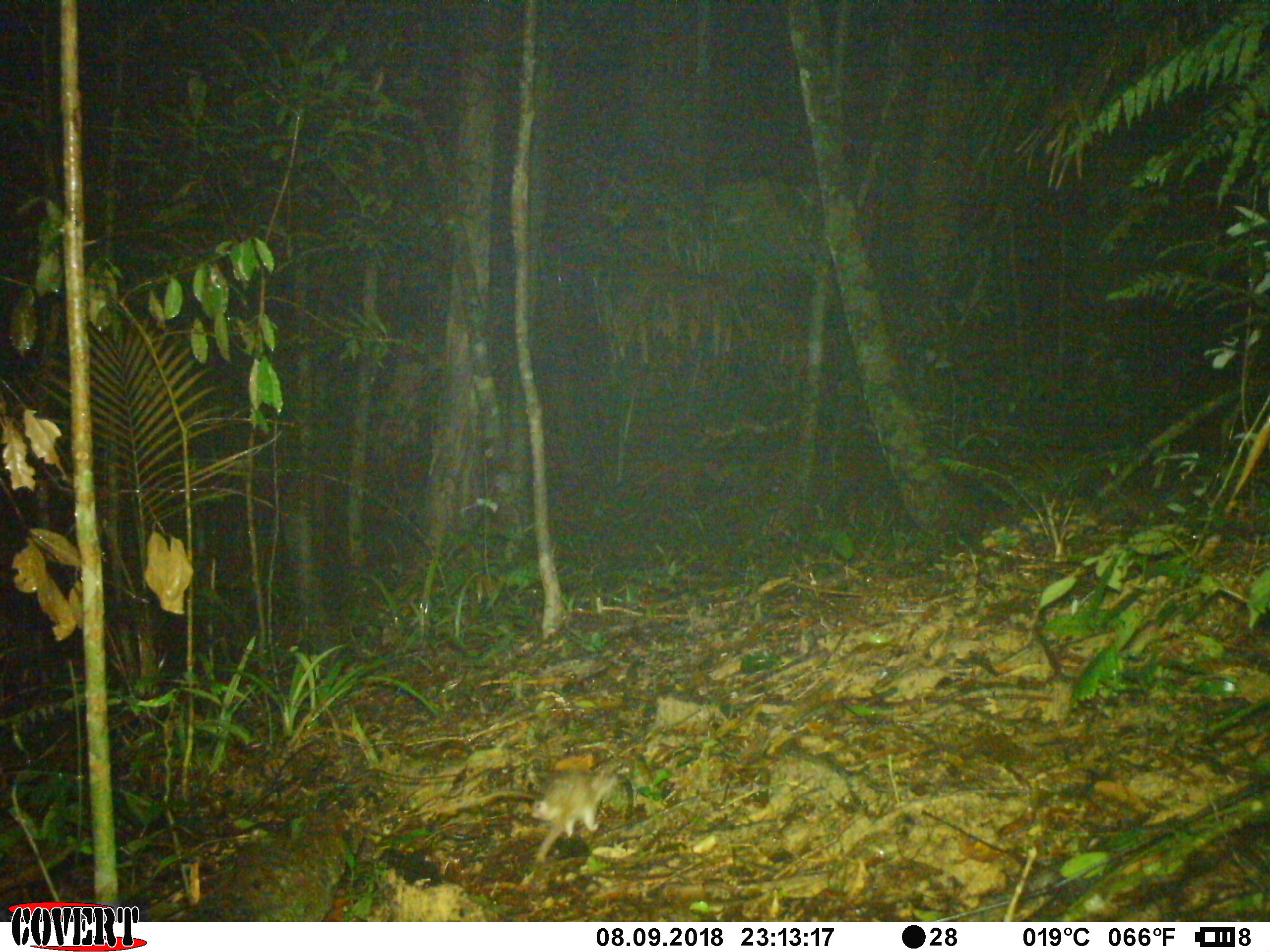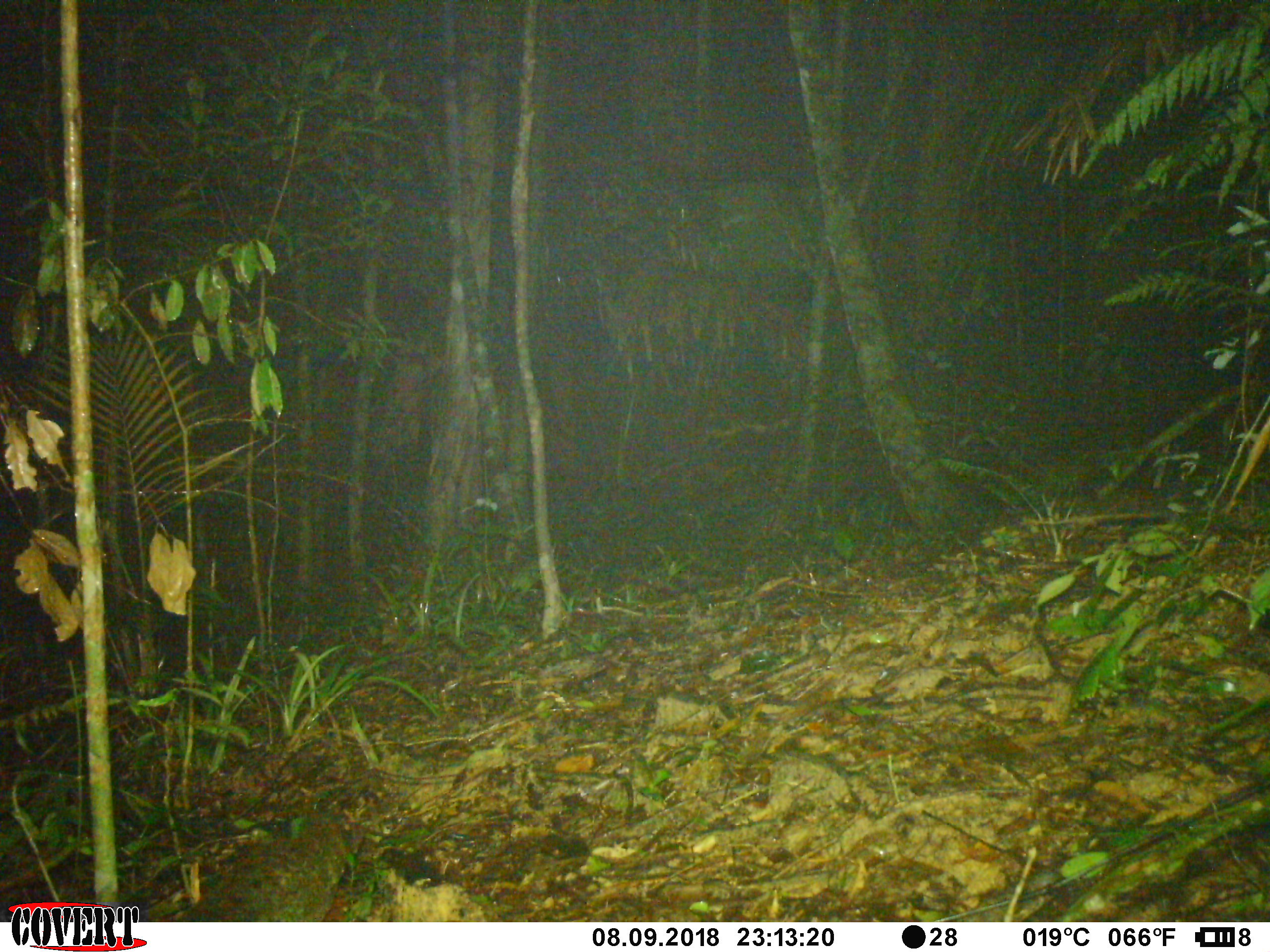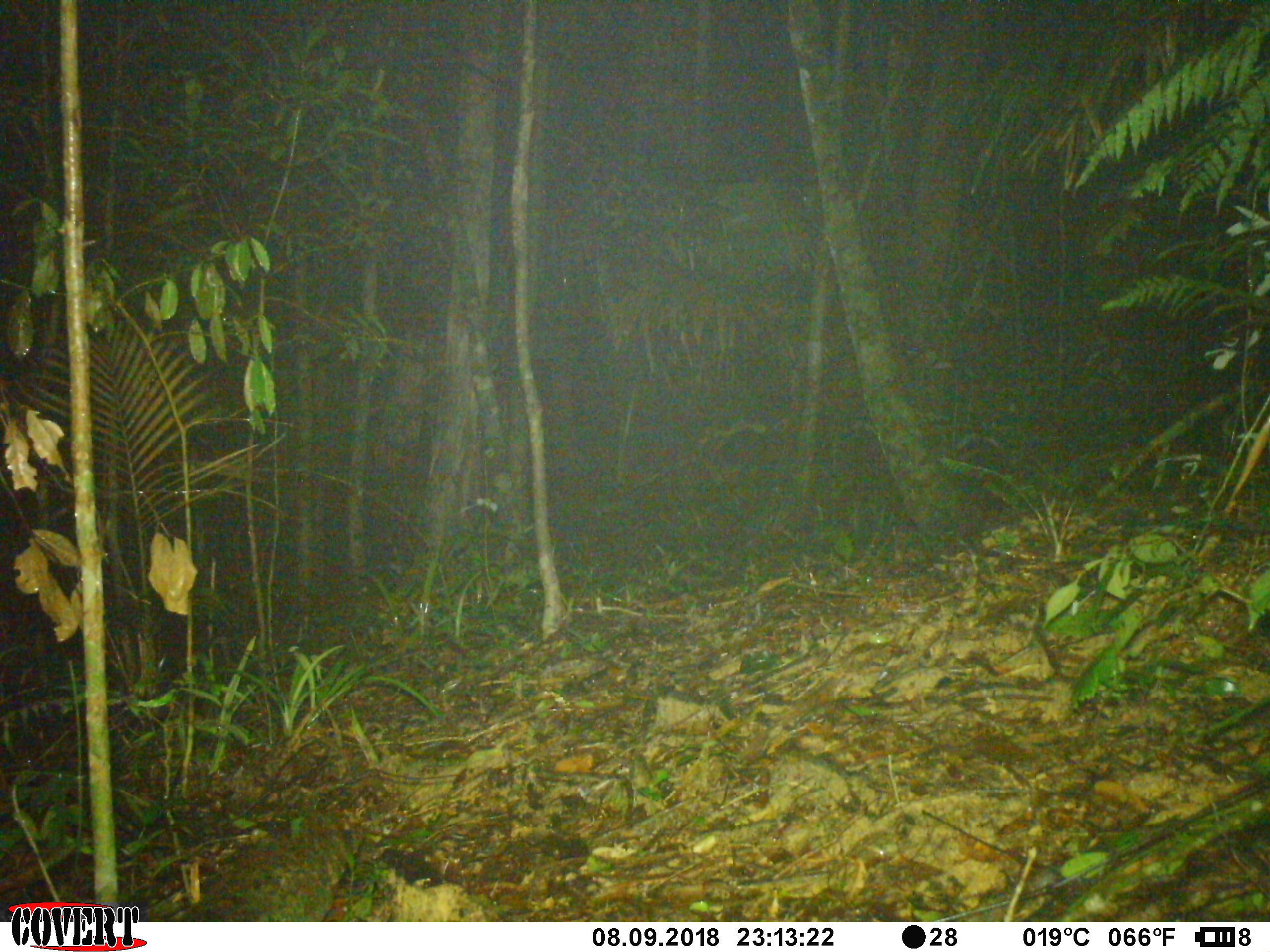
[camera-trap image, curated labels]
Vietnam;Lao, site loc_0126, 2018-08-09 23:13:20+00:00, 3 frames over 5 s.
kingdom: Animalia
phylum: Chordata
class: Mammalia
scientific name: Mammalia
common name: mammal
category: unidentified small mammal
Unidentified small mammal (mammal) (Mammalia). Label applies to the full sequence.